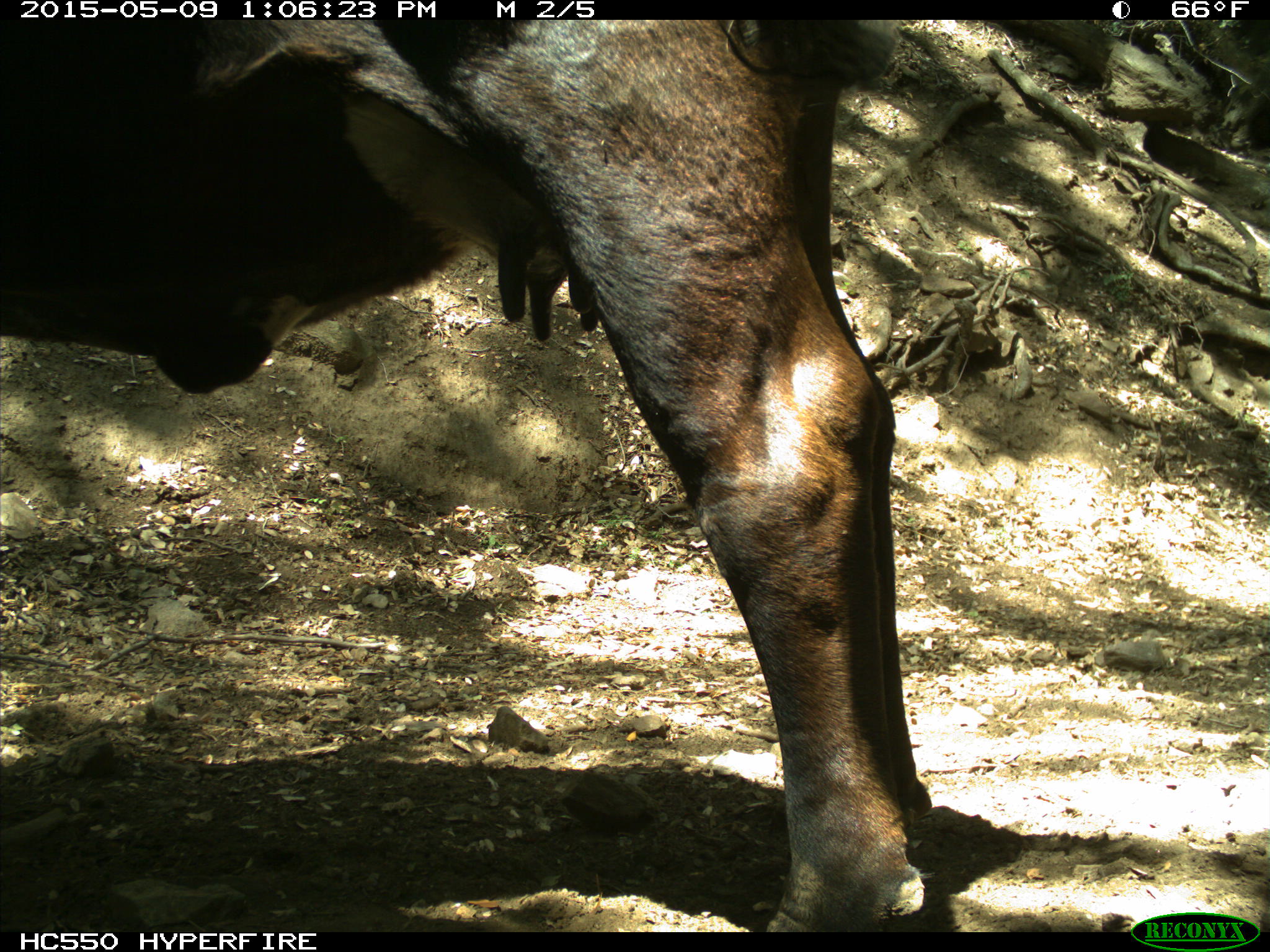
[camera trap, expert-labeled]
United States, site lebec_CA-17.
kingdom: Animalia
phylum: Chordata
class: Mammalia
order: Artiodactyla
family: Bovidae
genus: Bos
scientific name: Bos taurus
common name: domestic cow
Bos taurus (domestic cow).